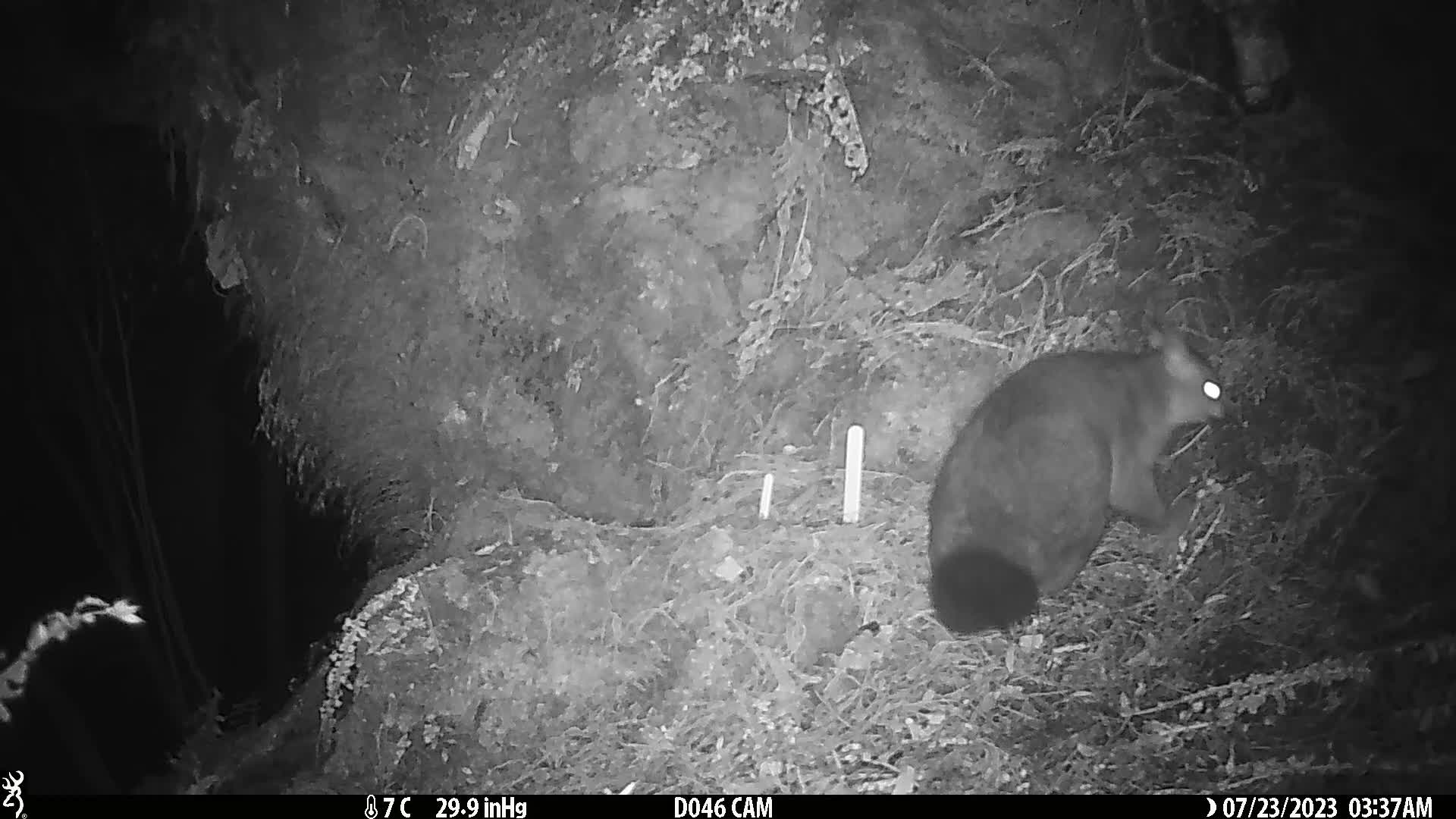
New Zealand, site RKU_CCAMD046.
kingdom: Animalia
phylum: Chordata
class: Mammalia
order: Diprotodontia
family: Phalangeridae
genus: Trichosurus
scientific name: Trichosurus vulpecula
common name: common brushtail possum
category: possum